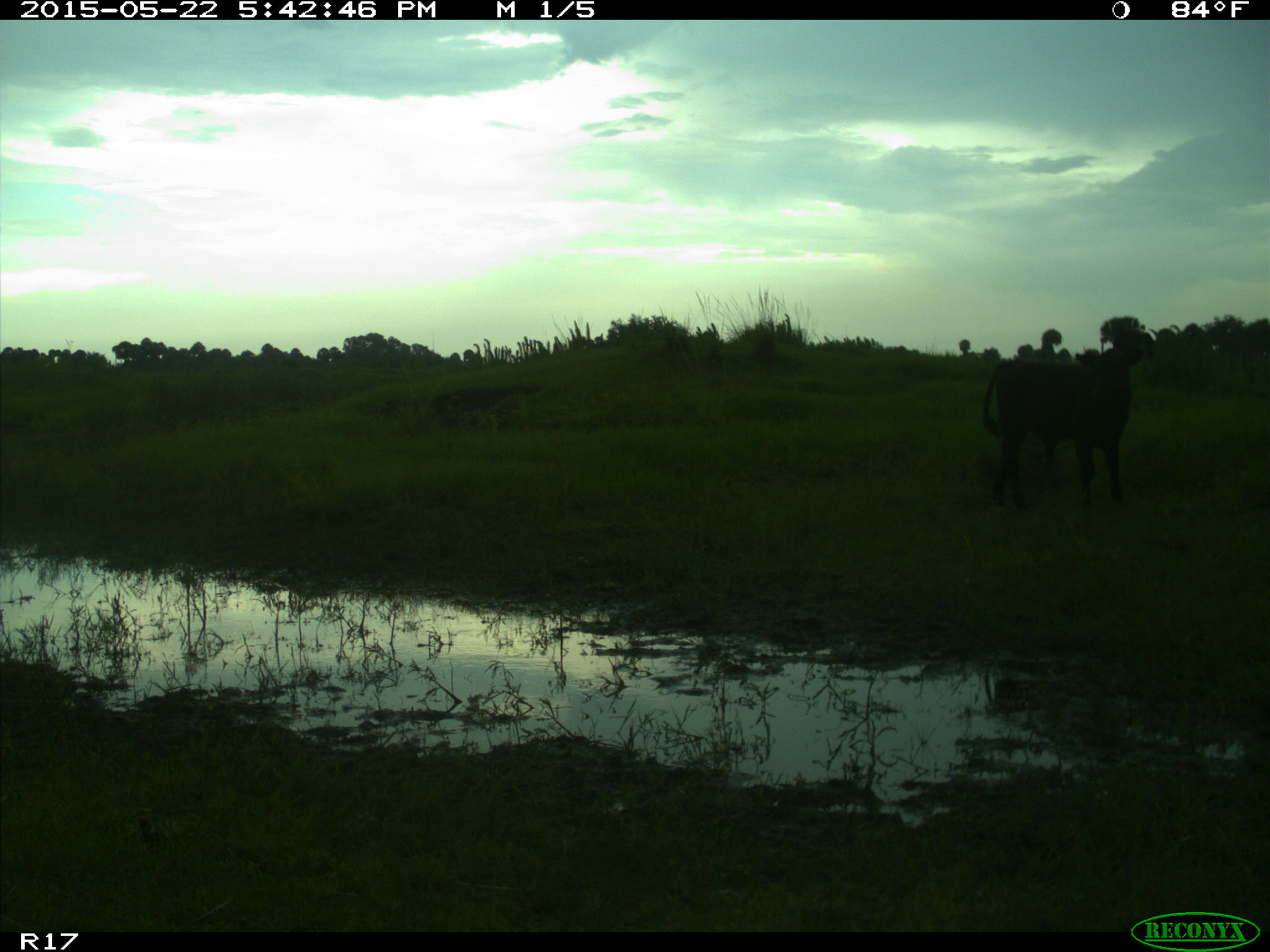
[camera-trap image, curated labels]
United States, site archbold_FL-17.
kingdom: Animalia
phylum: Chordata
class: Mammalia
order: Artiodactyla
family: Bovidae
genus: Bos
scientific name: Bos taurus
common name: domestic cow